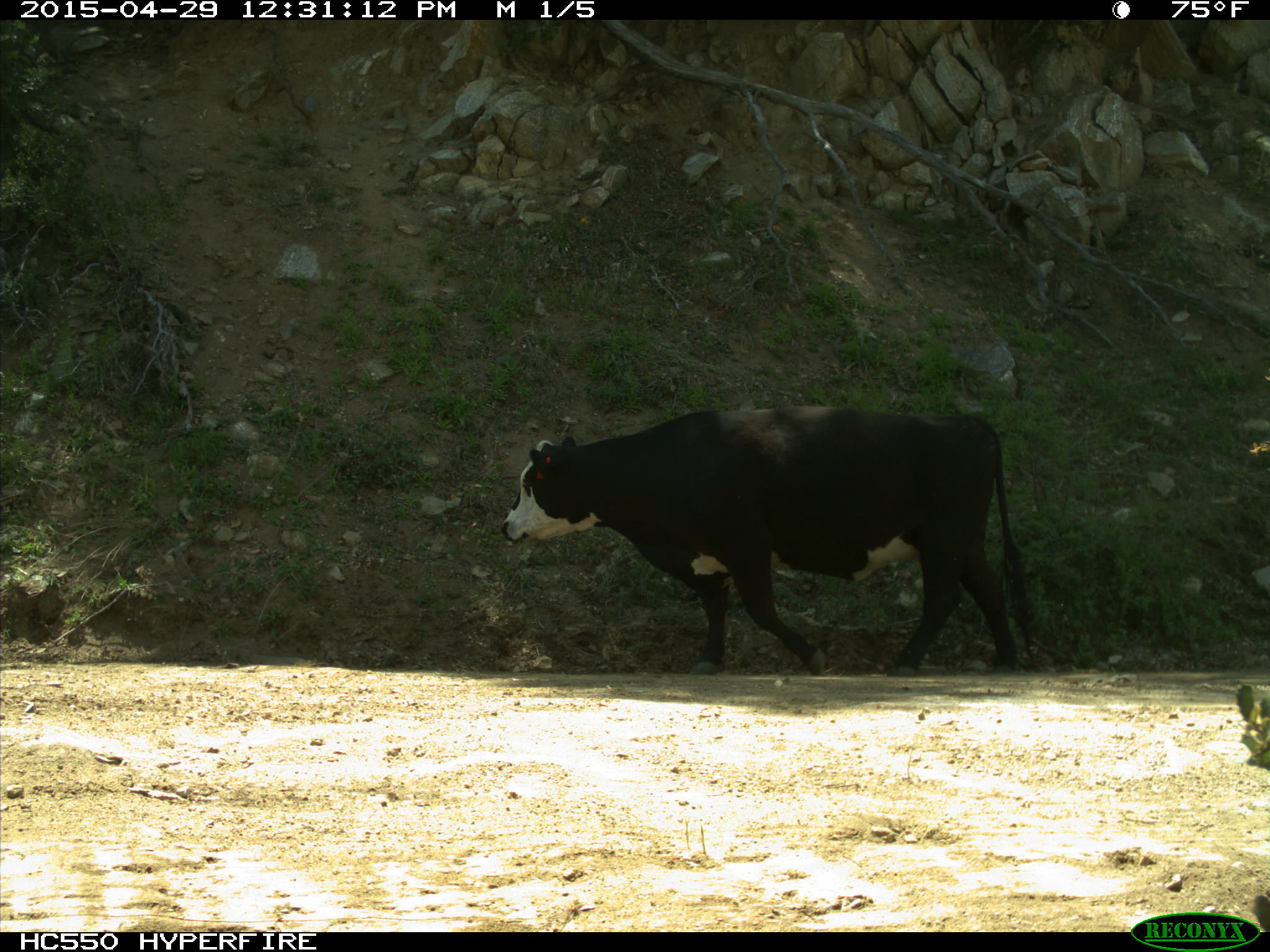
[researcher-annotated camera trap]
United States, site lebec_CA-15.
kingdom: Animalia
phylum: Chordata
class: Mammalia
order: Artiodactyla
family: Bovidae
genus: Bos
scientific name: Bos taurus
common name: domestic cow